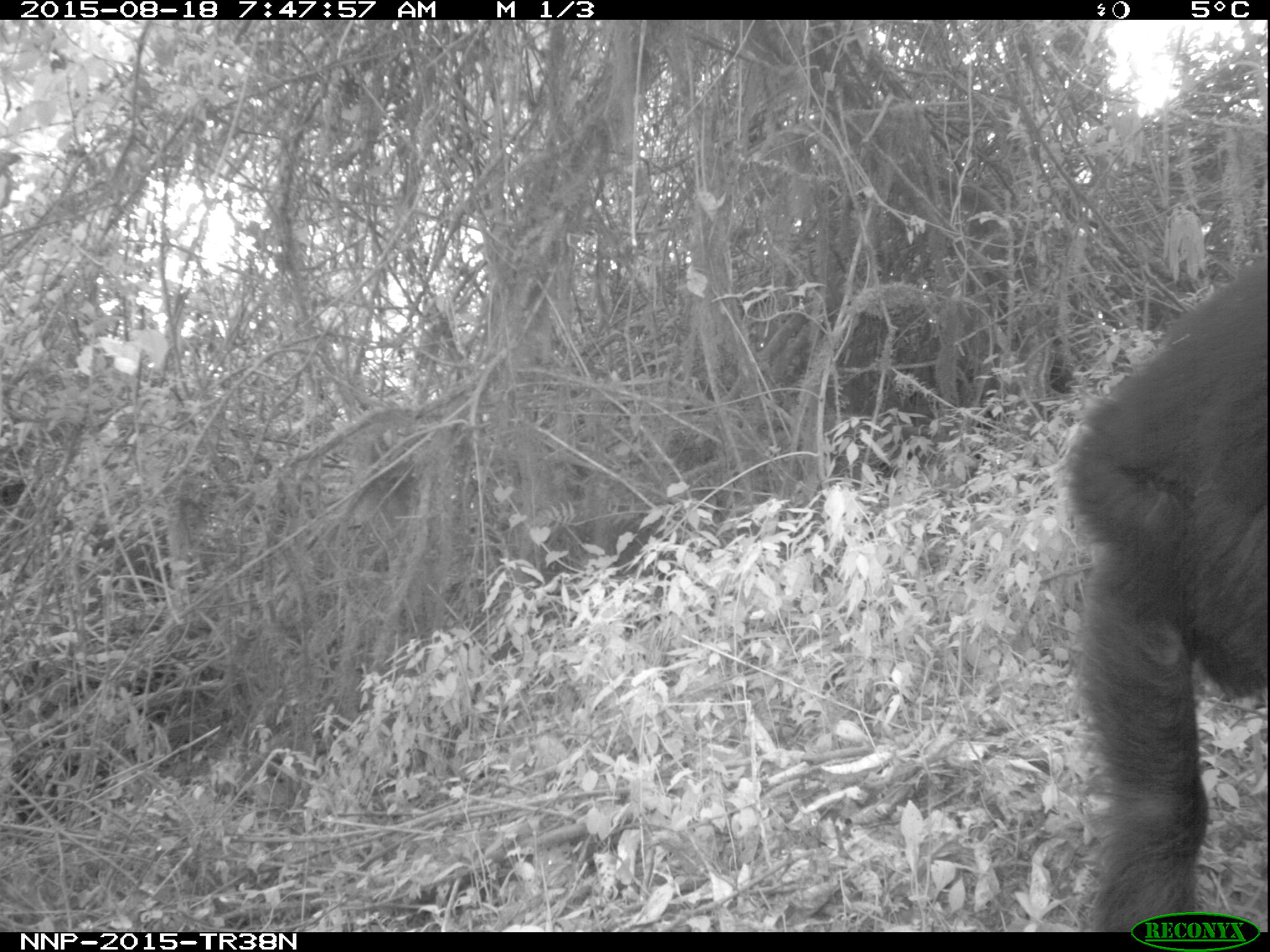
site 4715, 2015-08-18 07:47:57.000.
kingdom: Animalia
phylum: Chordata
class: Mammalia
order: Primates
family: Hominidae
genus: Pan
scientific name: Pan troglodytes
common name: chimpanzee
Pan troglodytes (chimpanzee), count 2.